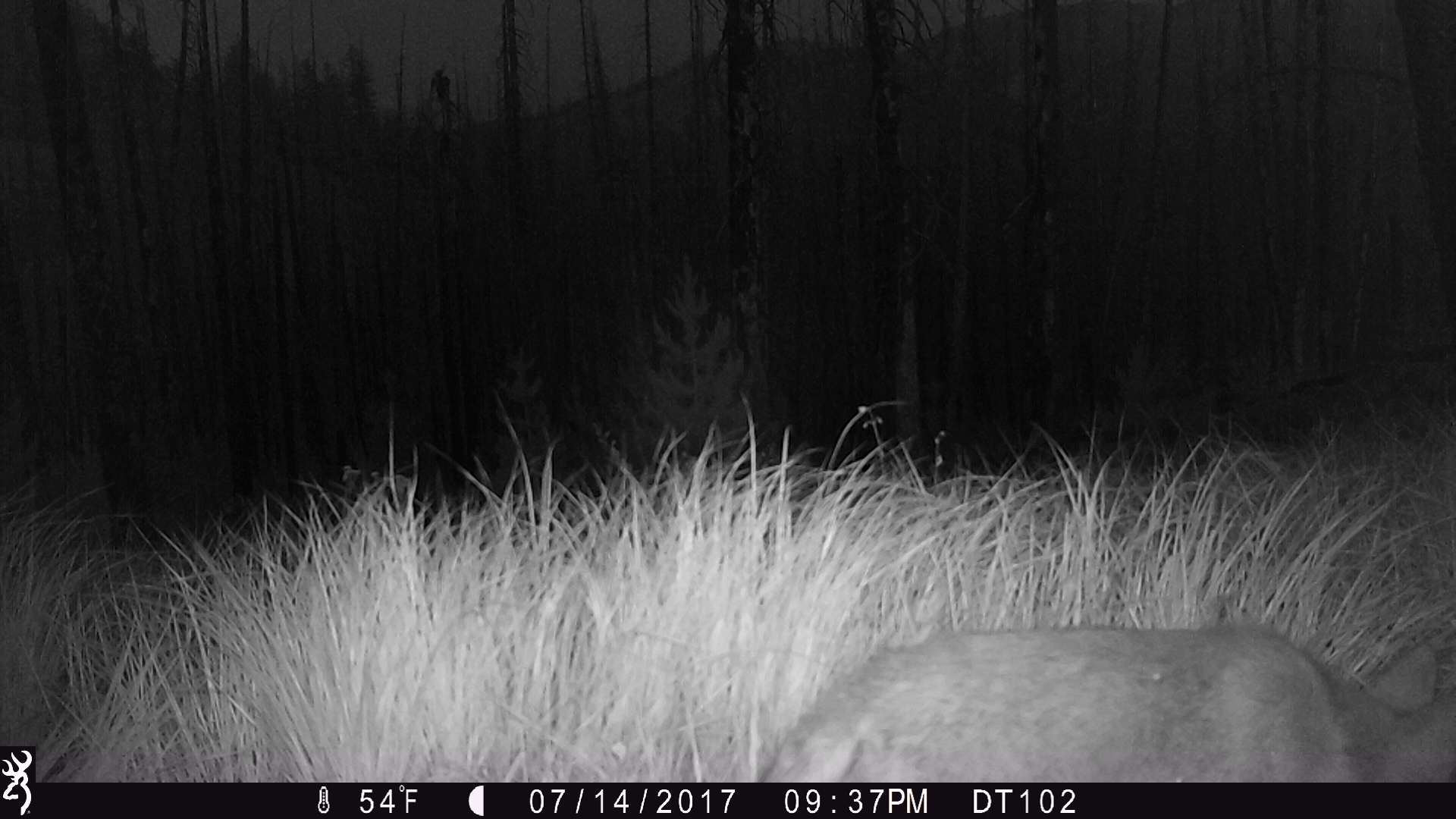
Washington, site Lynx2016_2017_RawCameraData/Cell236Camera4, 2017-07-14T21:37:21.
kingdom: Animalia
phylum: Chordata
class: Mammalia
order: Carnivora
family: Canidae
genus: Canis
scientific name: Canis latrans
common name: coyote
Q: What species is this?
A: Canis latrans (coyote).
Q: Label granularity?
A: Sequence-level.